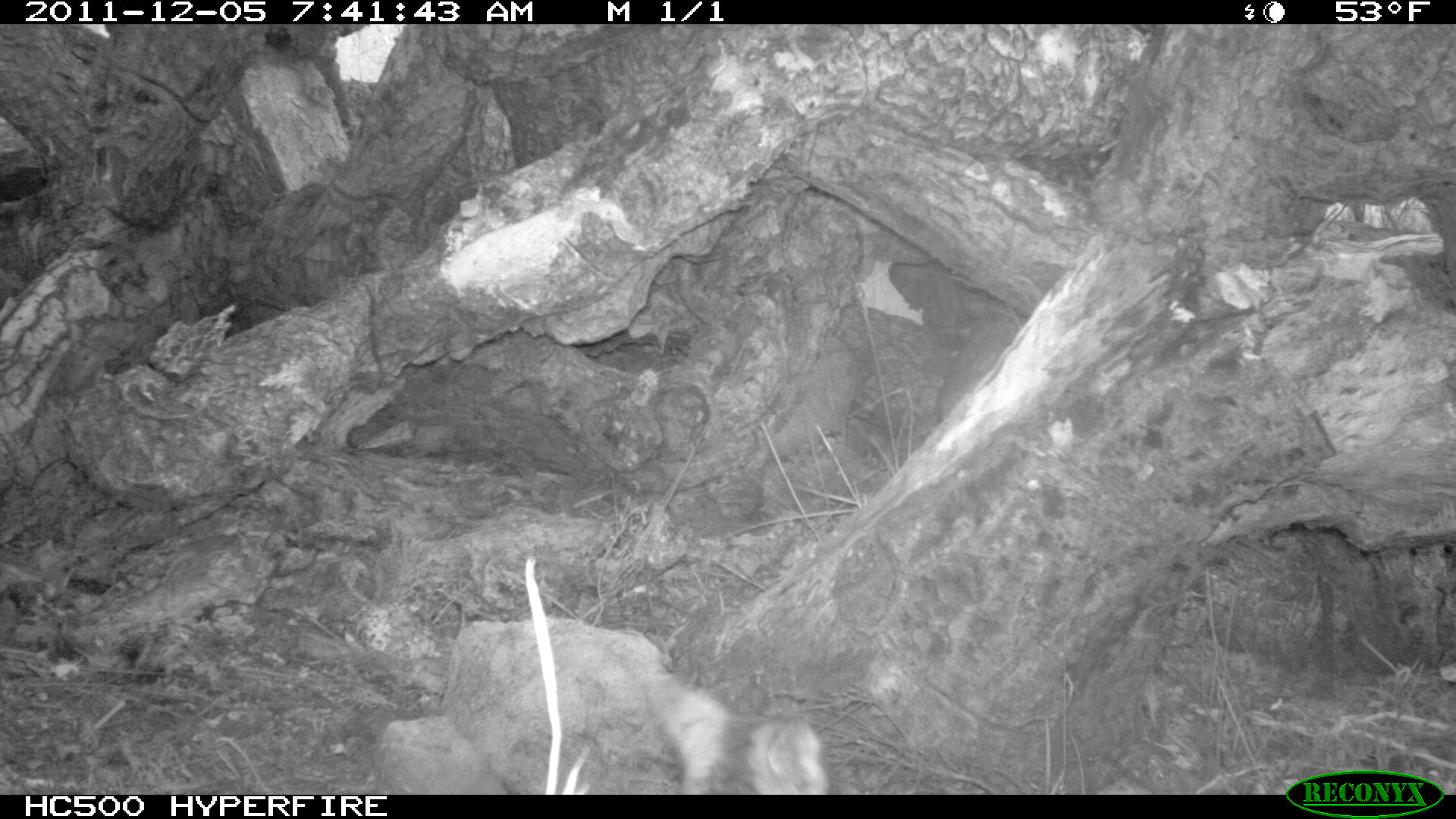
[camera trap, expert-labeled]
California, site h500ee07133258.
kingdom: Animalia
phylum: Chordata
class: Mammalia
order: Carnivora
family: Canidae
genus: Urocyon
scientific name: Urocyon littoralis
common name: island fox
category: fox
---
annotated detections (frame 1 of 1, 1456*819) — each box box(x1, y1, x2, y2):
fox: box(642, 678, 832, 795)